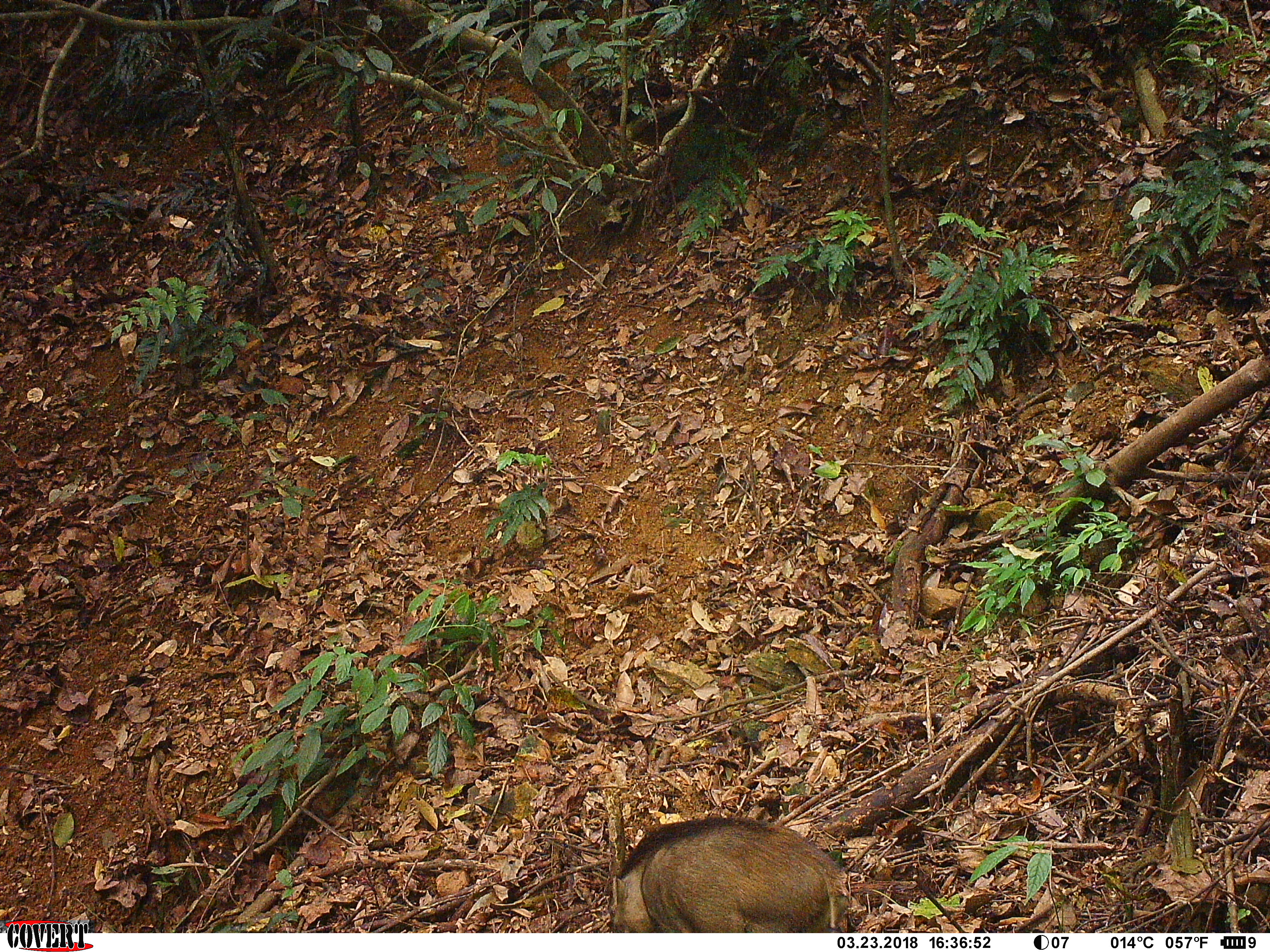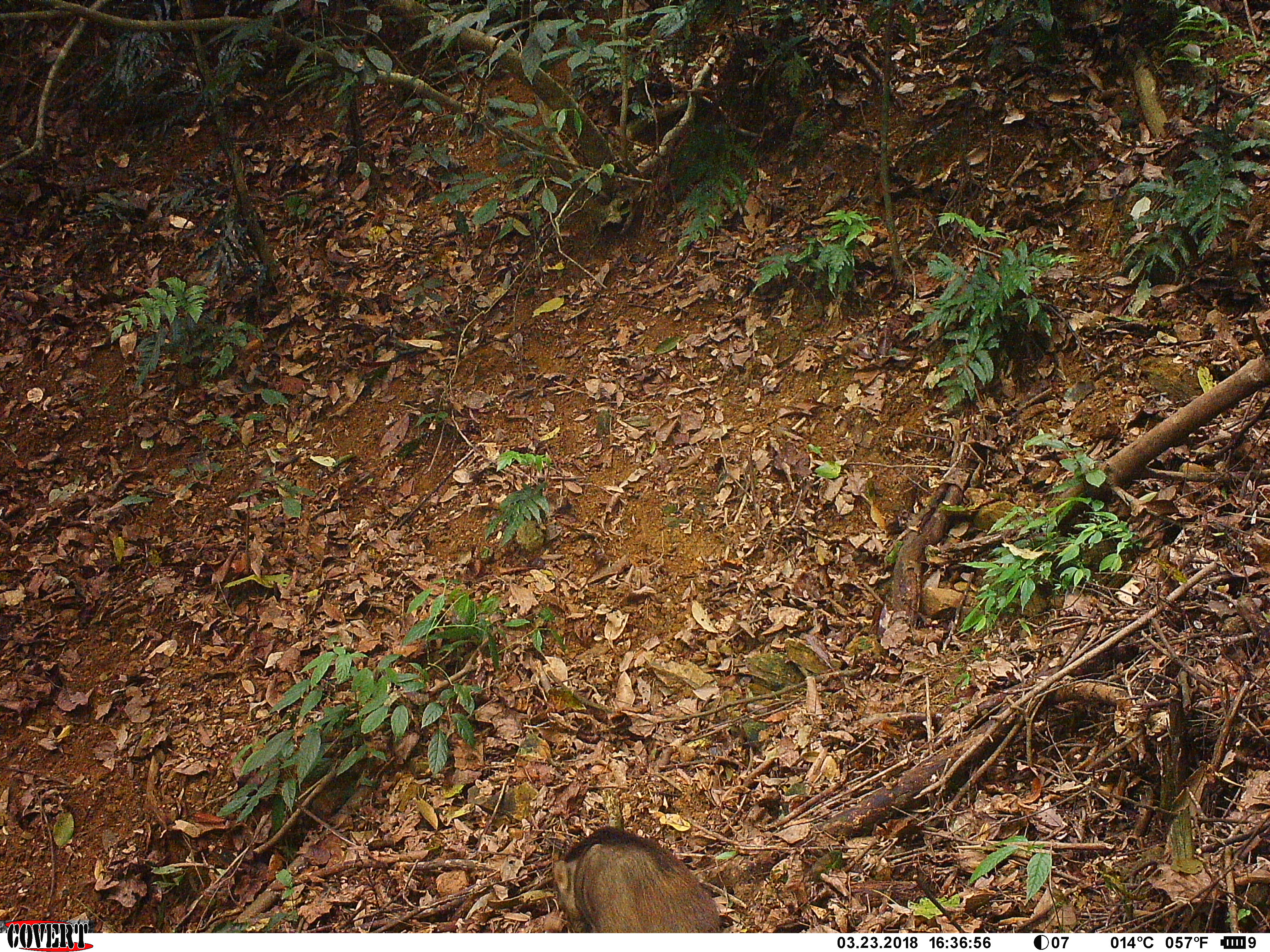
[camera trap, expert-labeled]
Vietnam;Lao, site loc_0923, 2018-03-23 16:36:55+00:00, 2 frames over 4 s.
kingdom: Animalia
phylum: Chordata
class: Mammalia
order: Artiodactyla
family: Suidae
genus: Sus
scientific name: Sus scrofa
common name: eurasian wild pig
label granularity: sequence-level